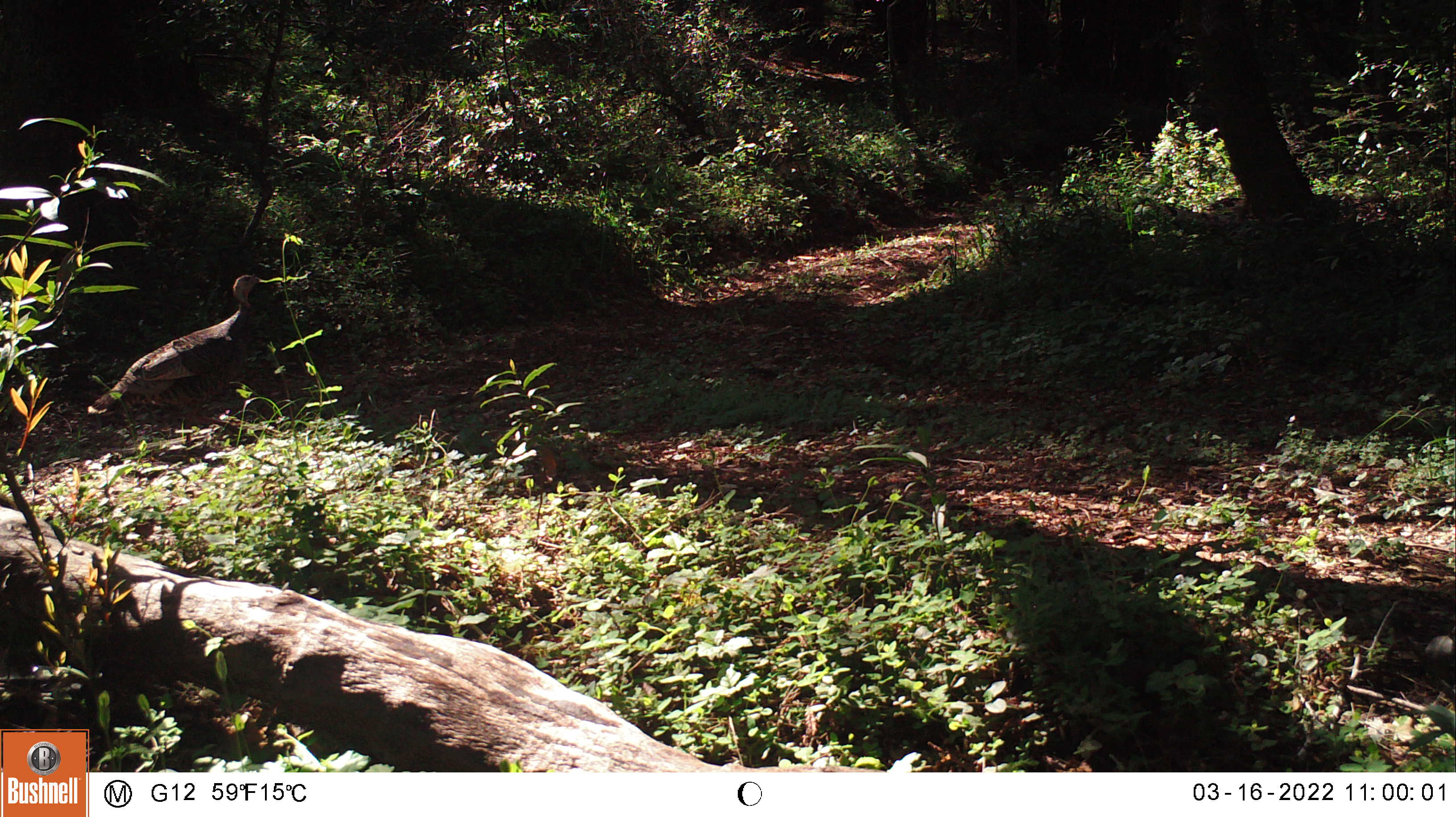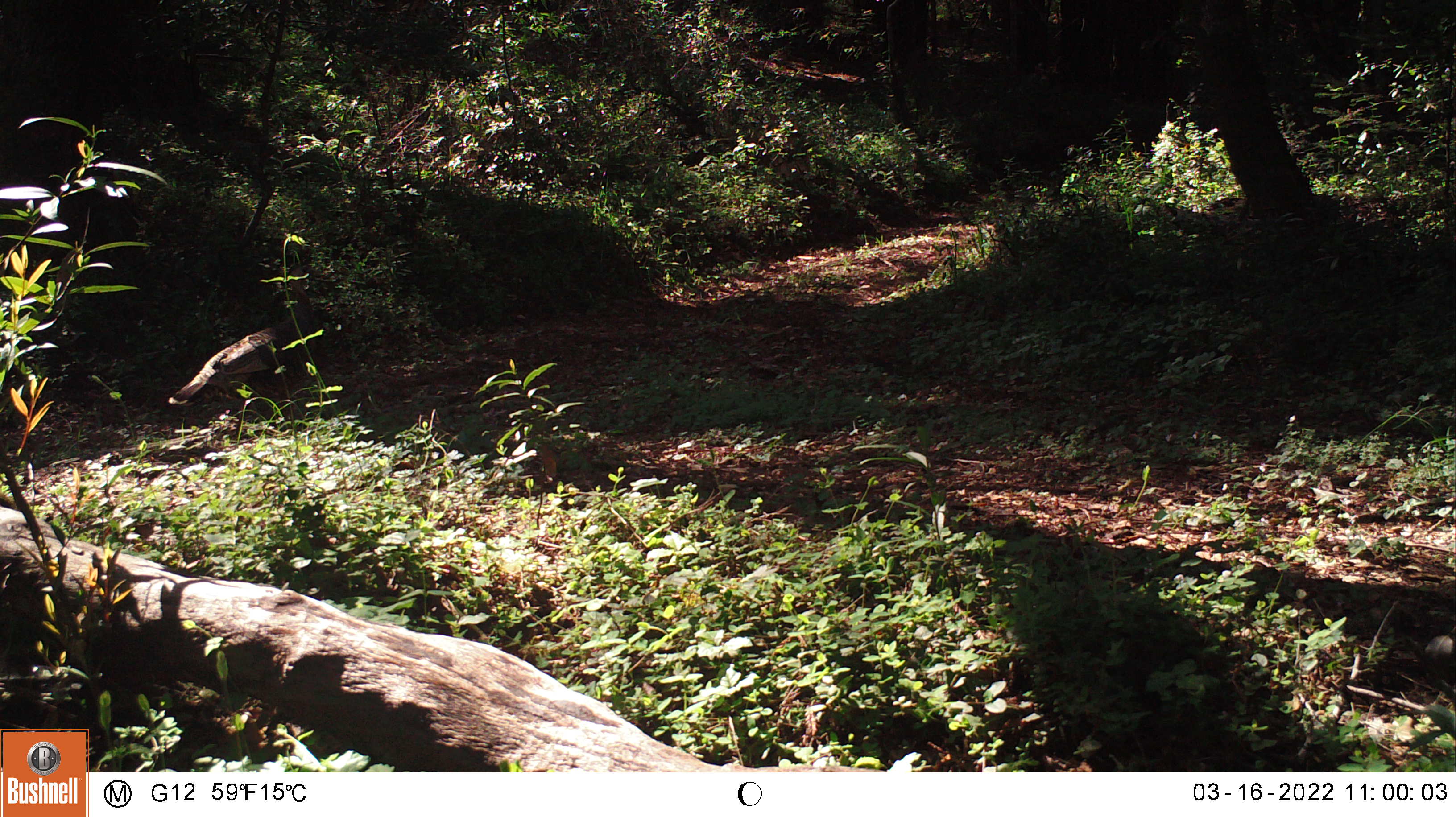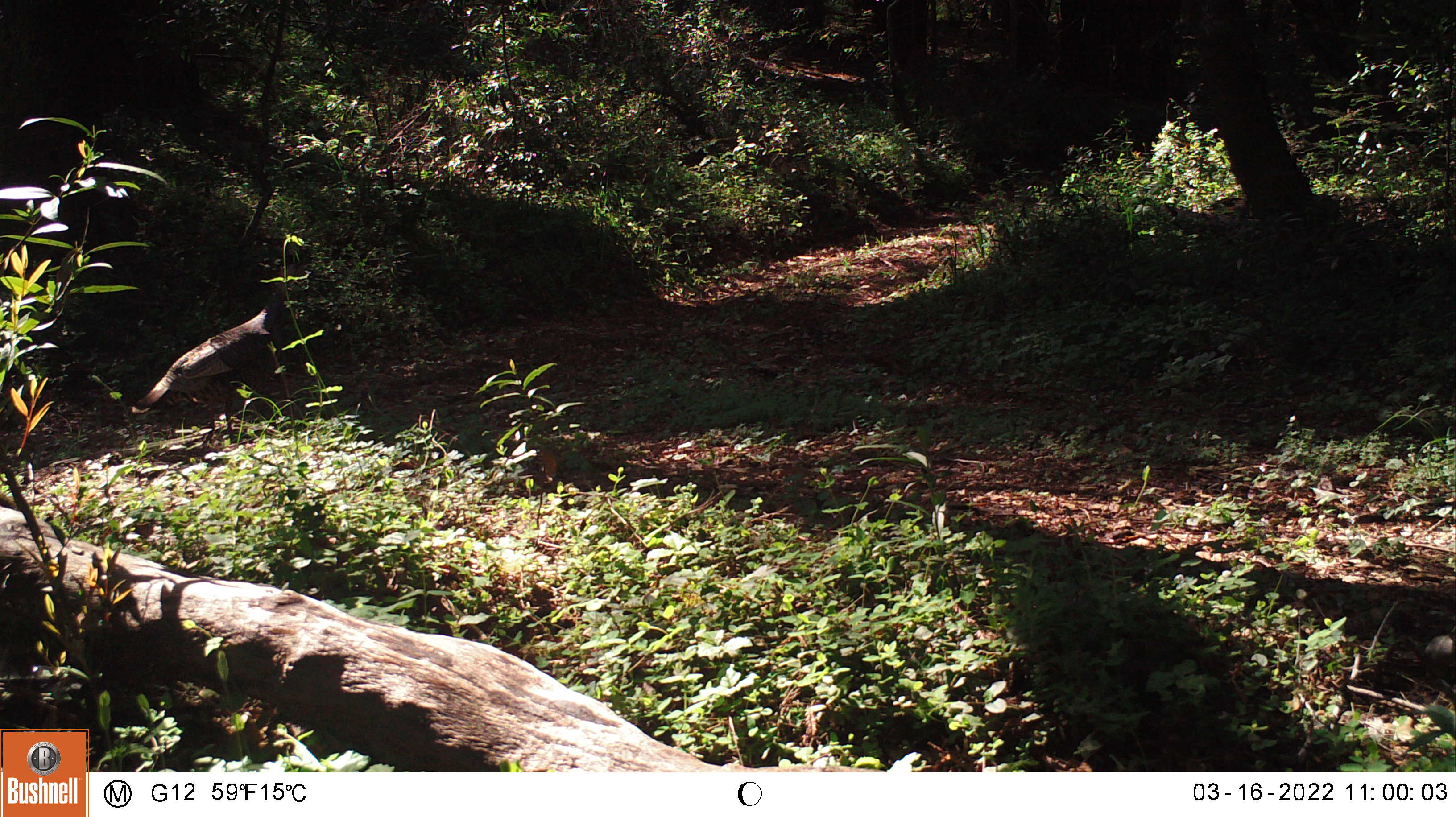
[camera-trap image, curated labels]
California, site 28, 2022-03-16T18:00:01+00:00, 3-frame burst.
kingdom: Animalia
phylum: Chordata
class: Aves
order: Galliformes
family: Phasianidae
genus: Meleagris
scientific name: Meleagris gallopavo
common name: turkey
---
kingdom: Animalia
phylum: Chordata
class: Aves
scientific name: Aves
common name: bird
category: unknown bird